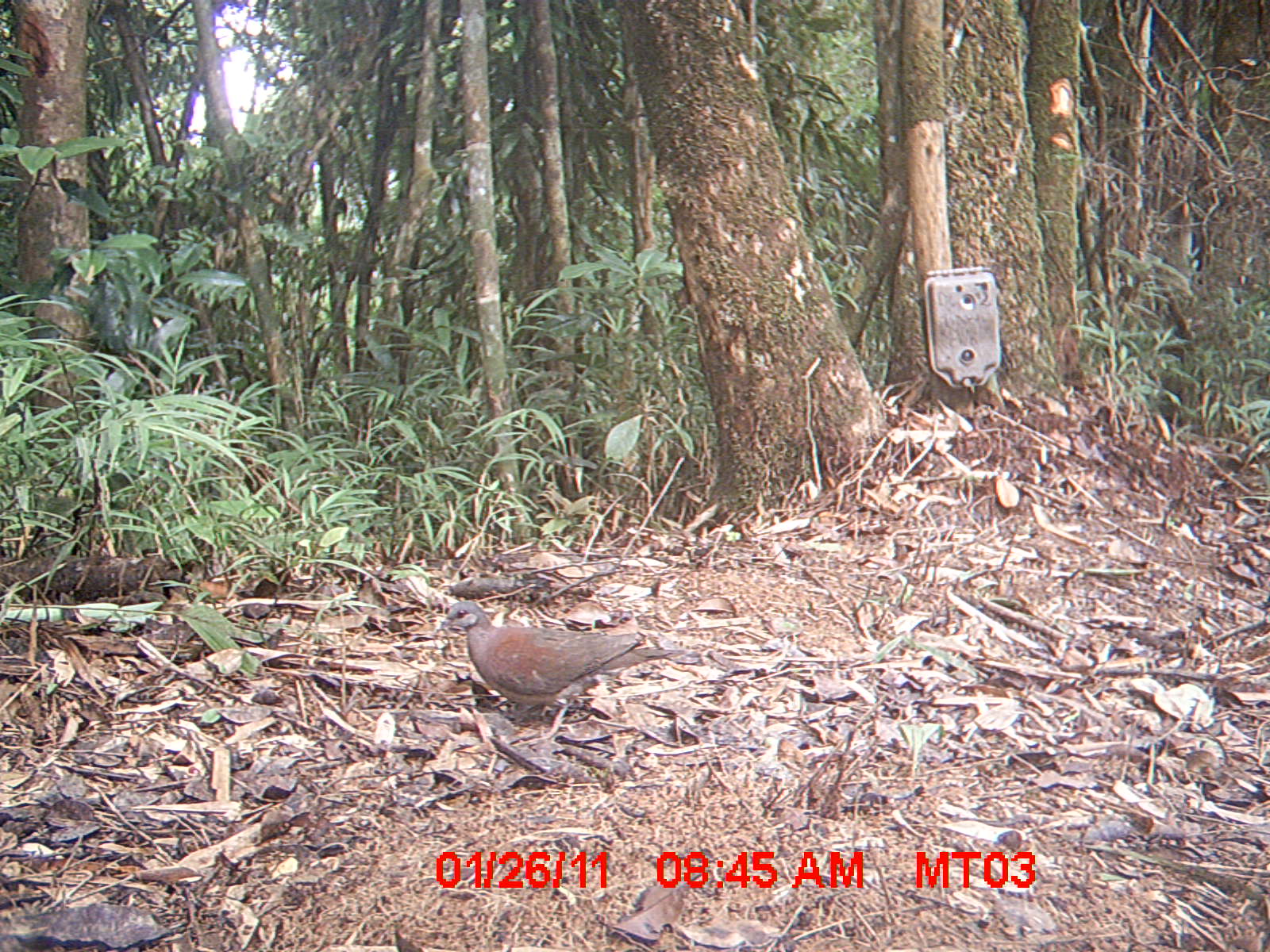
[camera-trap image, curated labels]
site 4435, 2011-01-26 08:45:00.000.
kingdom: Animalia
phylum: Chordata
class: Aves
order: Columbiformes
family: Columbidae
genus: Streptopelia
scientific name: Streptopelia picturata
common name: malagasy turtle dove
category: nesoenas picturata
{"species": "nesoenas picturata (malagasy turtle dove) (Streptopelia picturata)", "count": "1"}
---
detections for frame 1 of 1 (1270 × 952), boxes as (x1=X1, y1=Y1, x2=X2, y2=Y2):
nesoenas picturata: (x1=436, y1=596, x2=690, y2=745)